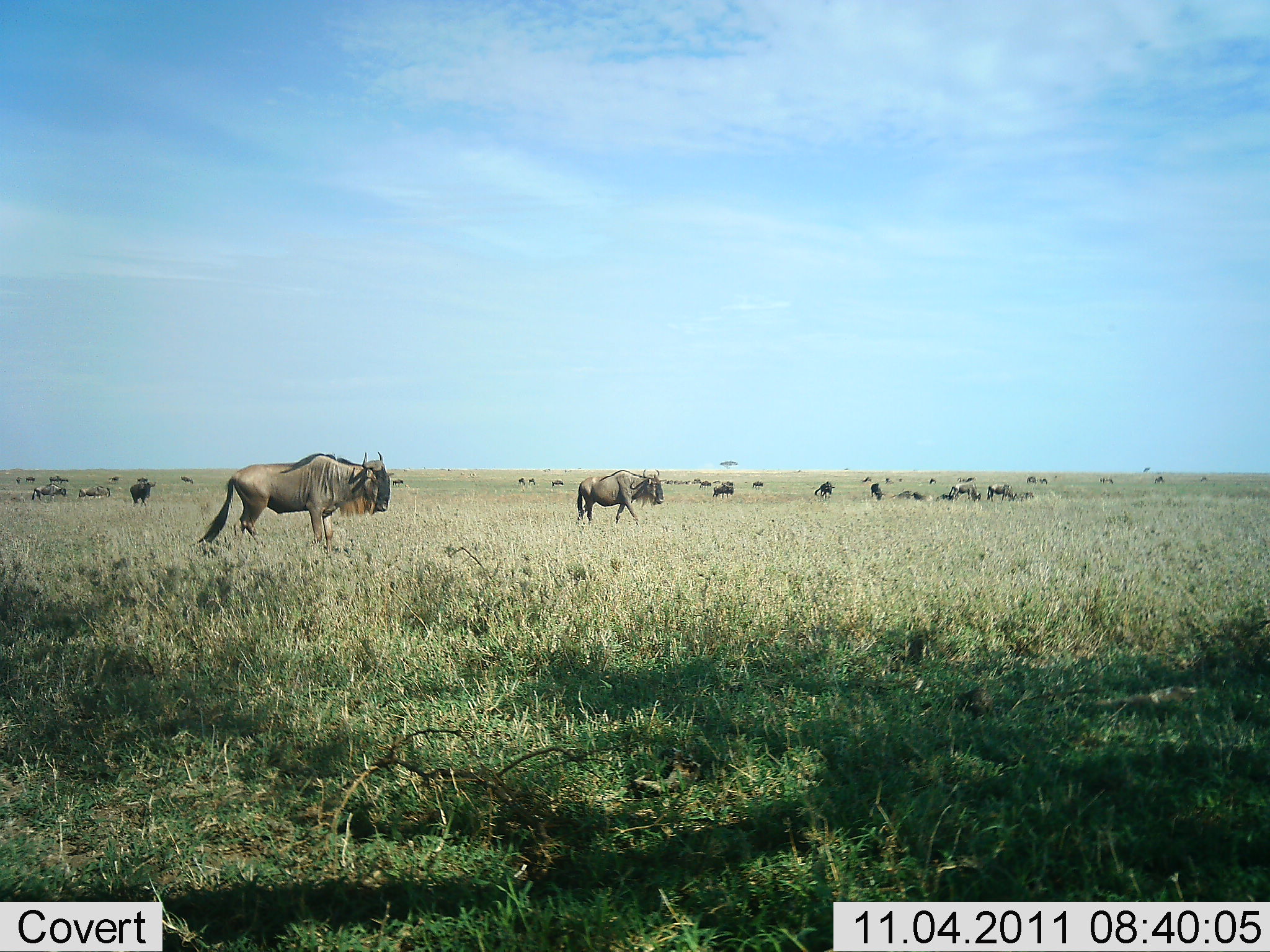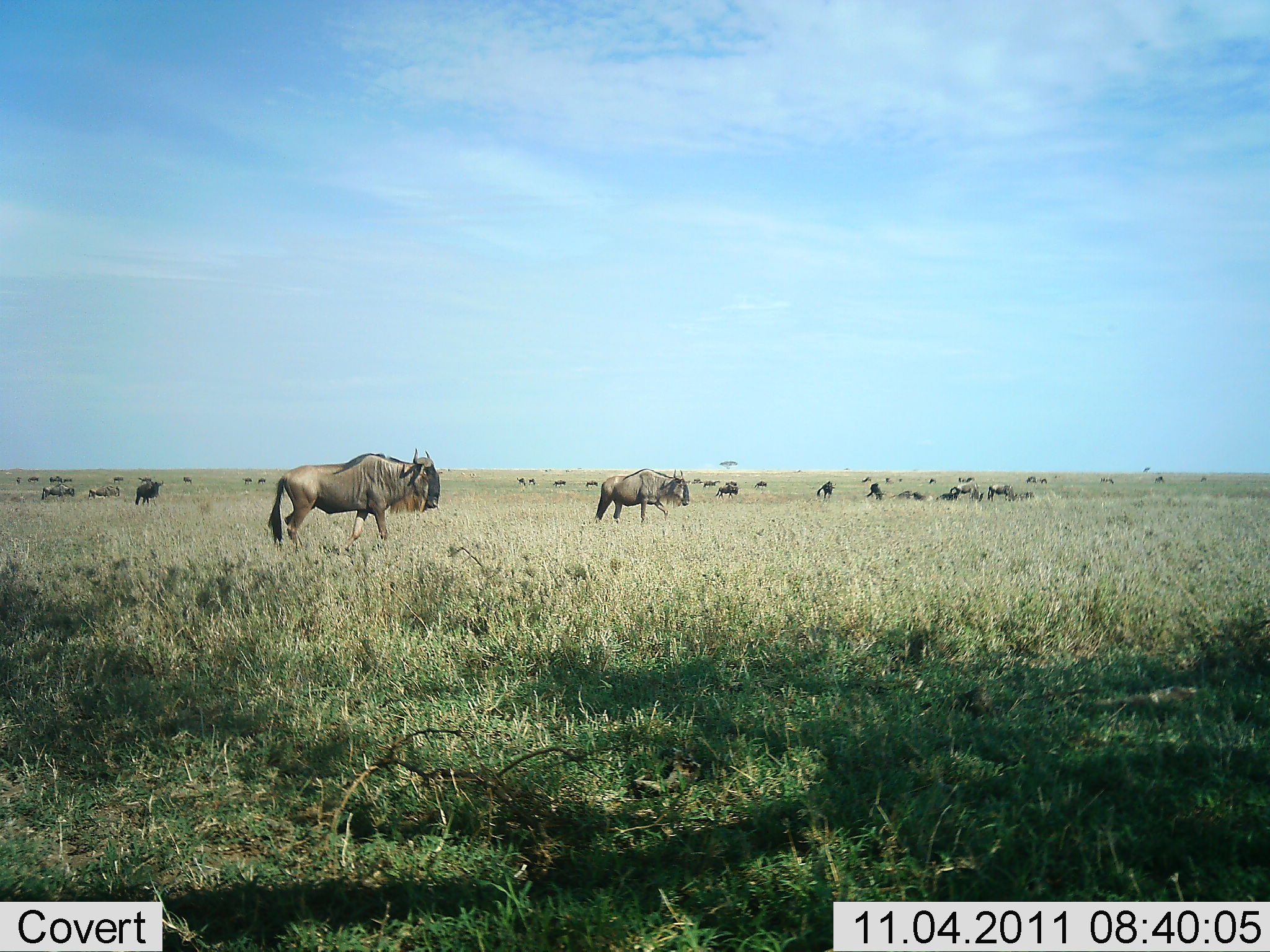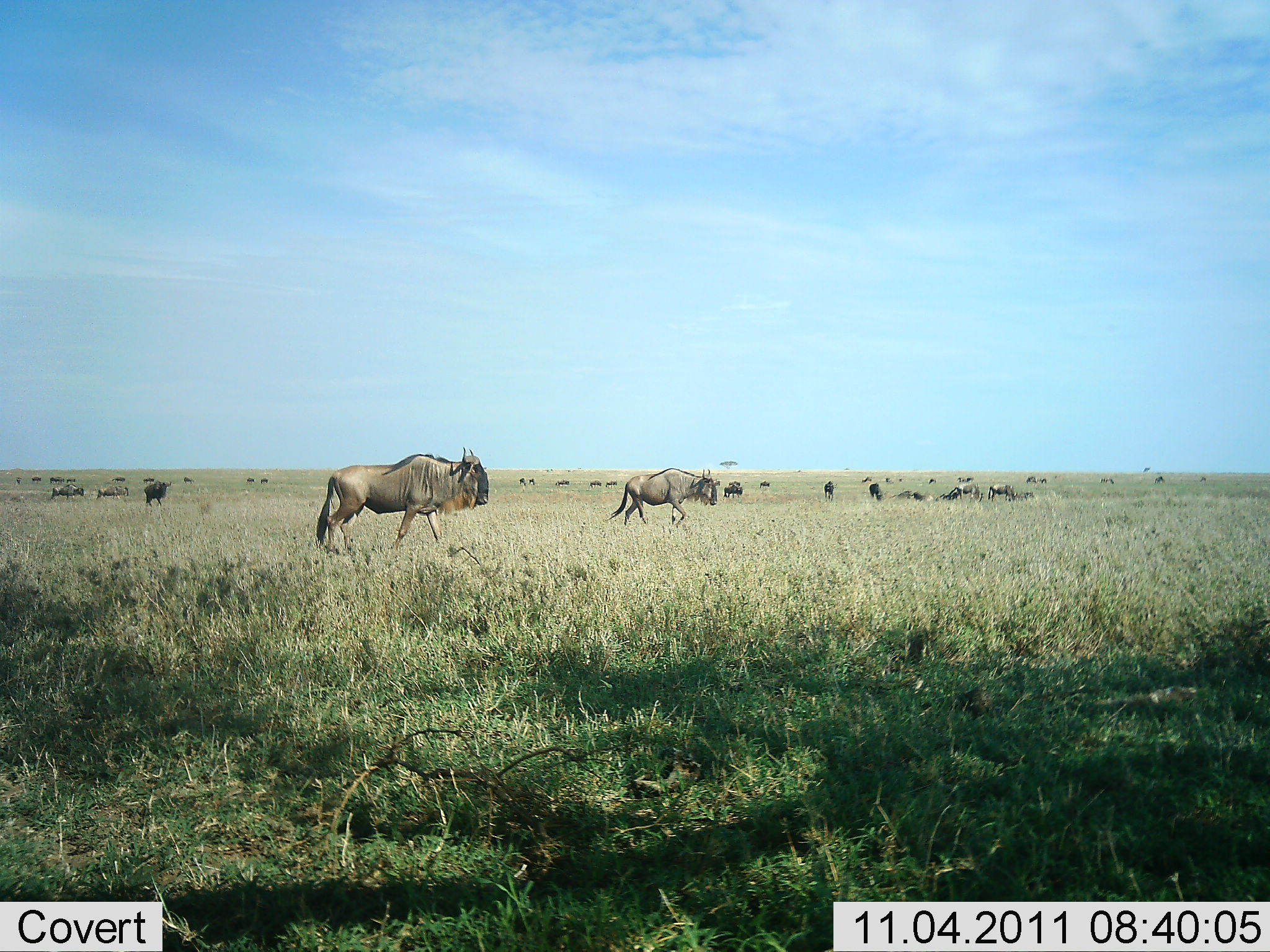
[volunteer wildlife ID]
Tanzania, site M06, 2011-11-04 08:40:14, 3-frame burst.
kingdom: Animalia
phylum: Chordata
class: Mammalia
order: Artiodactyla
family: Bovidae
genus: Connochaetes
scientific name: Connochaetes taurinus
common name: blue wildebeest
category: wildebeest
Wildebeest (blue wildebeest) (Connochaetes taurinus), count 11-50. Behavior (volunteer vote fractions): standing 17%, resting 8%, moving 100%, interacting 0%. Young present (vote fraction): 0%. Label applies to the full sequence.